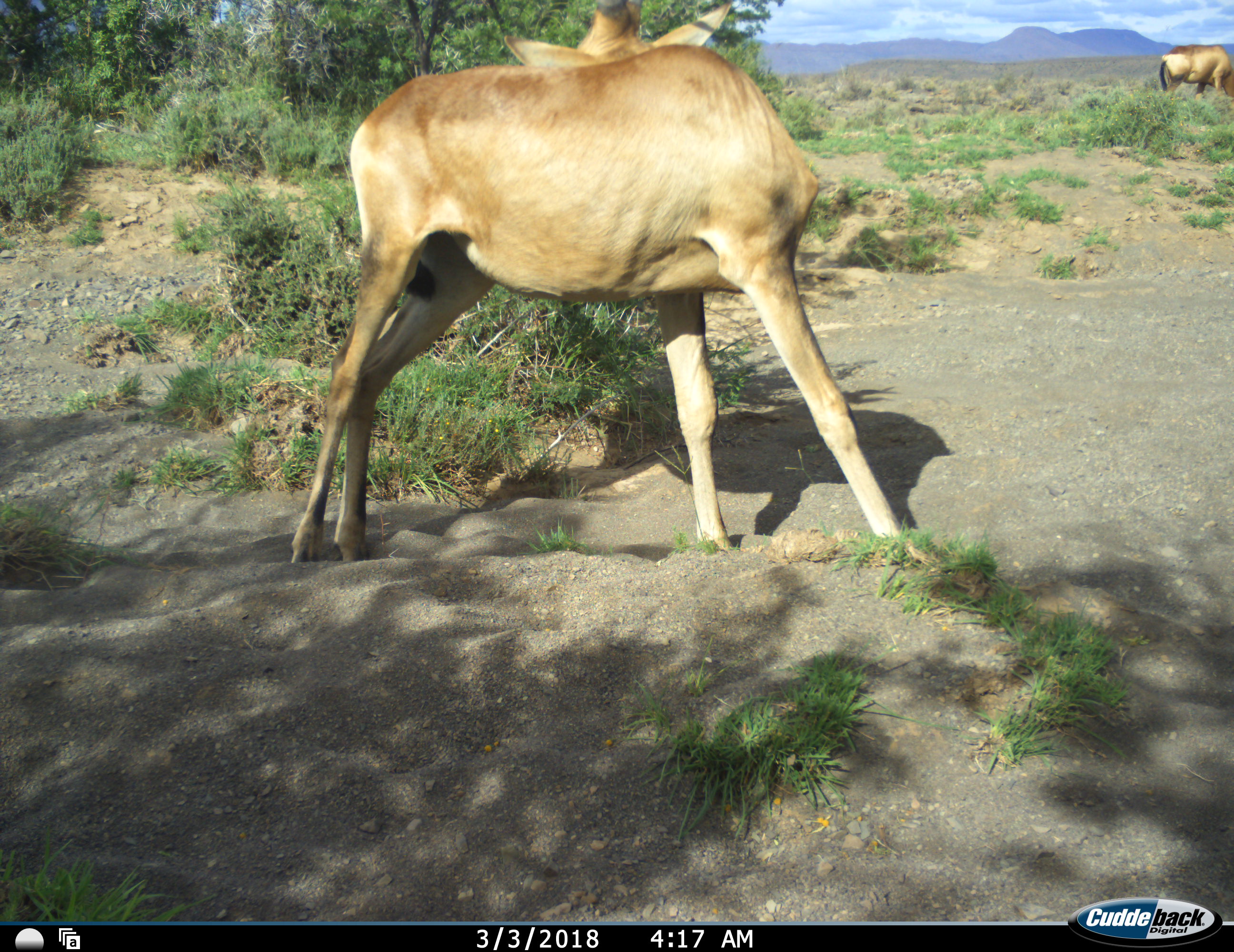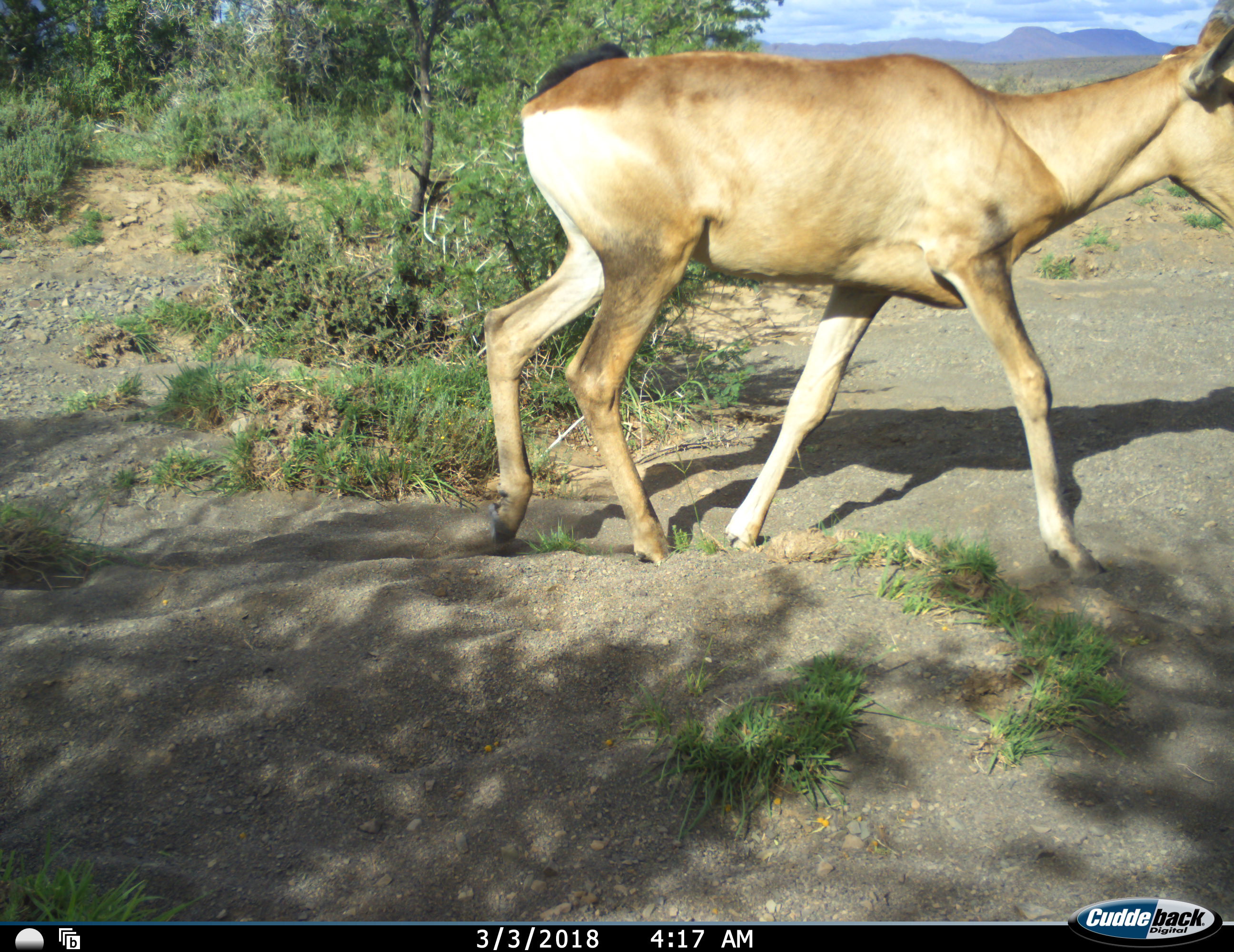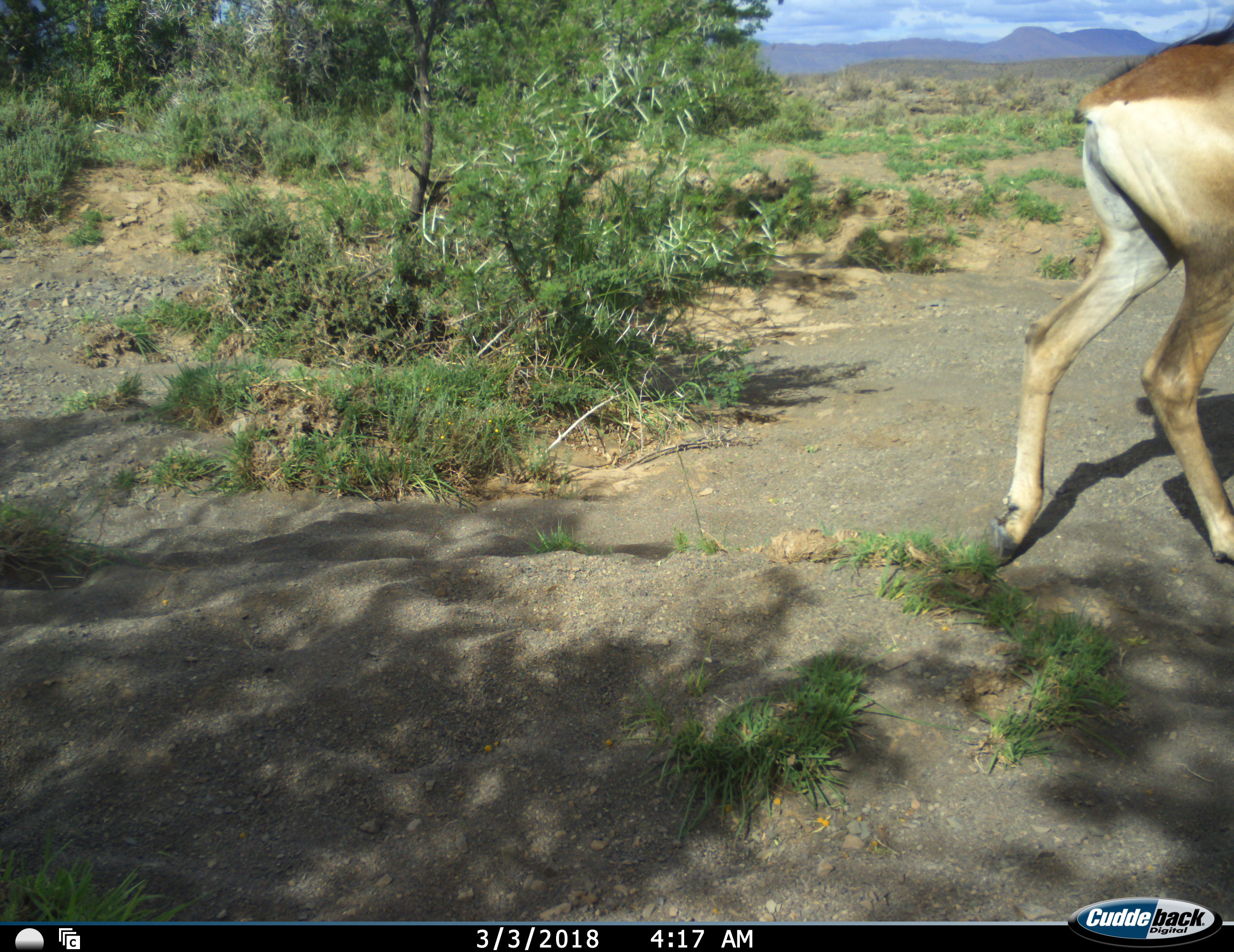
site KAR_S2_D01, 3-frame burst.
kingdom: Animalia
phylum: Chordata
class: Mammalia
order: Artiodactyla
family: Bovidae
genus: Alcelaphus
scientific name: Alcelaphus buselaphus caama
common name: red hartebeest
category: hartebeestred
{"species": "hartebeestred (red hartebeest) (Alcelaphus buselaphus caama)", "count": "2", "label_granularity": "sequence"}